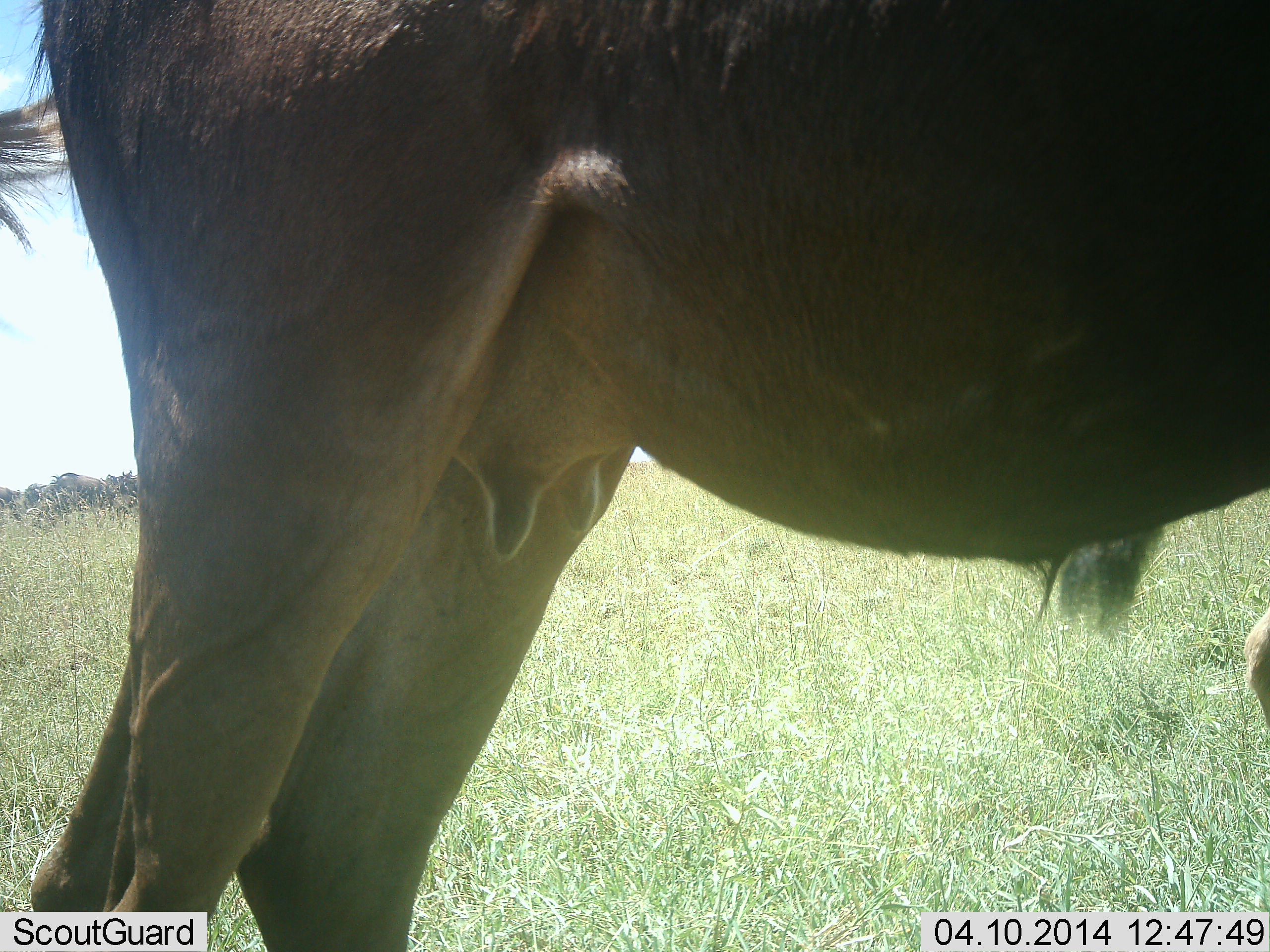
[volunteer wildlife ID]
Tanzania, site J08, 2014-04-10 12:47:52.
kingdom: Animalia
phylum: Chordata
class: Mammalia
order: Artiodactyla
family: Bovidae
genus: Connochaetes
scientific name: Connochaetes taurinus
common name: blue wildebeest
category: wildebeest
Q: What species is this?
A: Wildebeest (blue wildebeest) (Connochaetes taurinus).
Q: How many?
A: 1.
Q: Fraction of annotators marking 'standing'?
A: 100%.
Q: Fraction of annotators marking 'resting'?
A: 0%.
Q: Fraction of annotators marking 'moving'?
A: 10%.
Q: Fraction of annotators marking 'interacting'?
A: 0%.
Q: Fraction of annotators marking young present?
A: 10%.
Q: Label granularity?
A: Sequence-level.